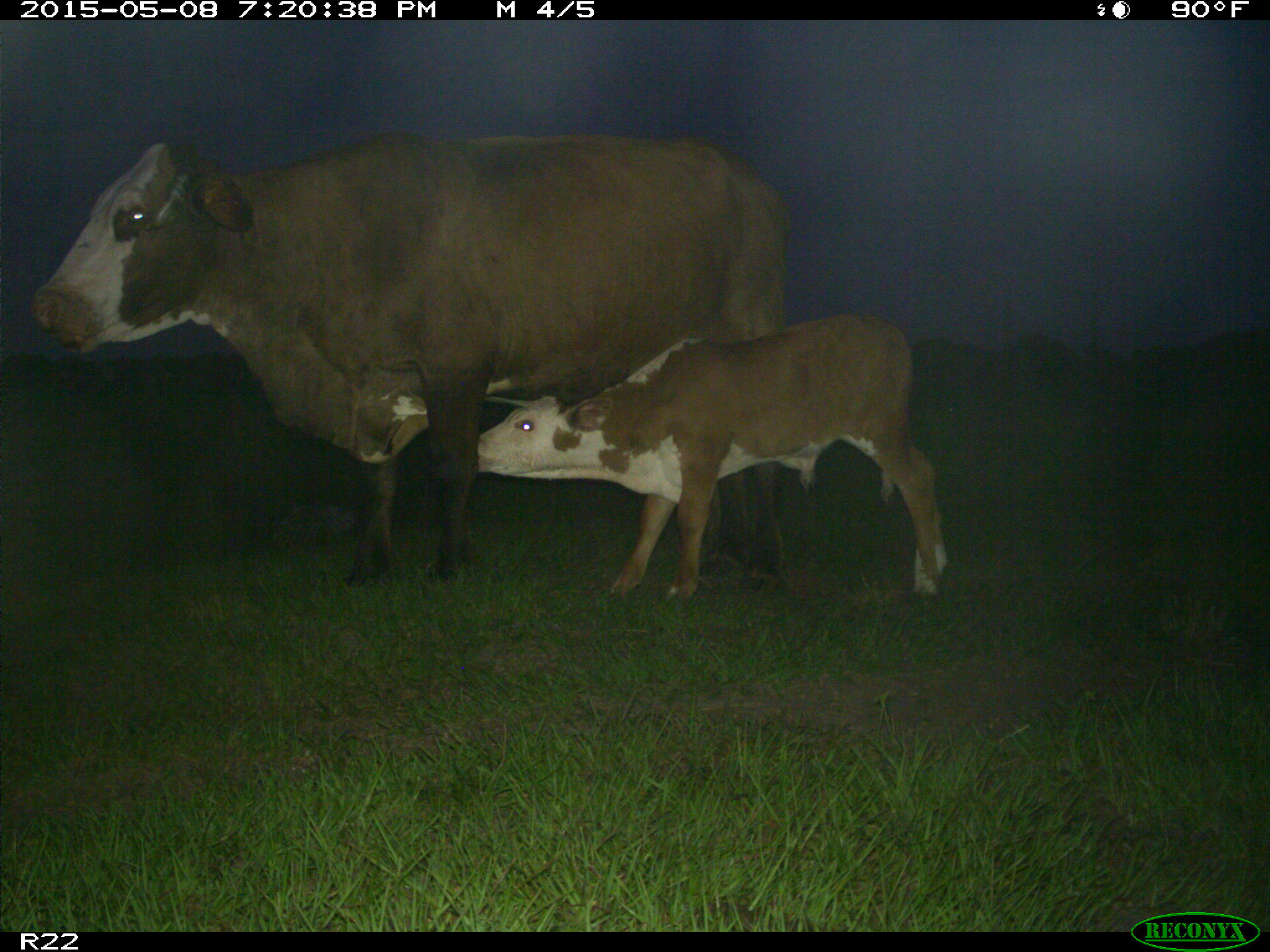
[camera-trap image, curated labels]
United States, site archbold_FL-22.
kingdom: Animalia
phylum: Chordata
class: Mammalia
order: Artiodactyla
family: Bovidae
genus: Bos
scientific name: Bos taurus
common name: domestic cow